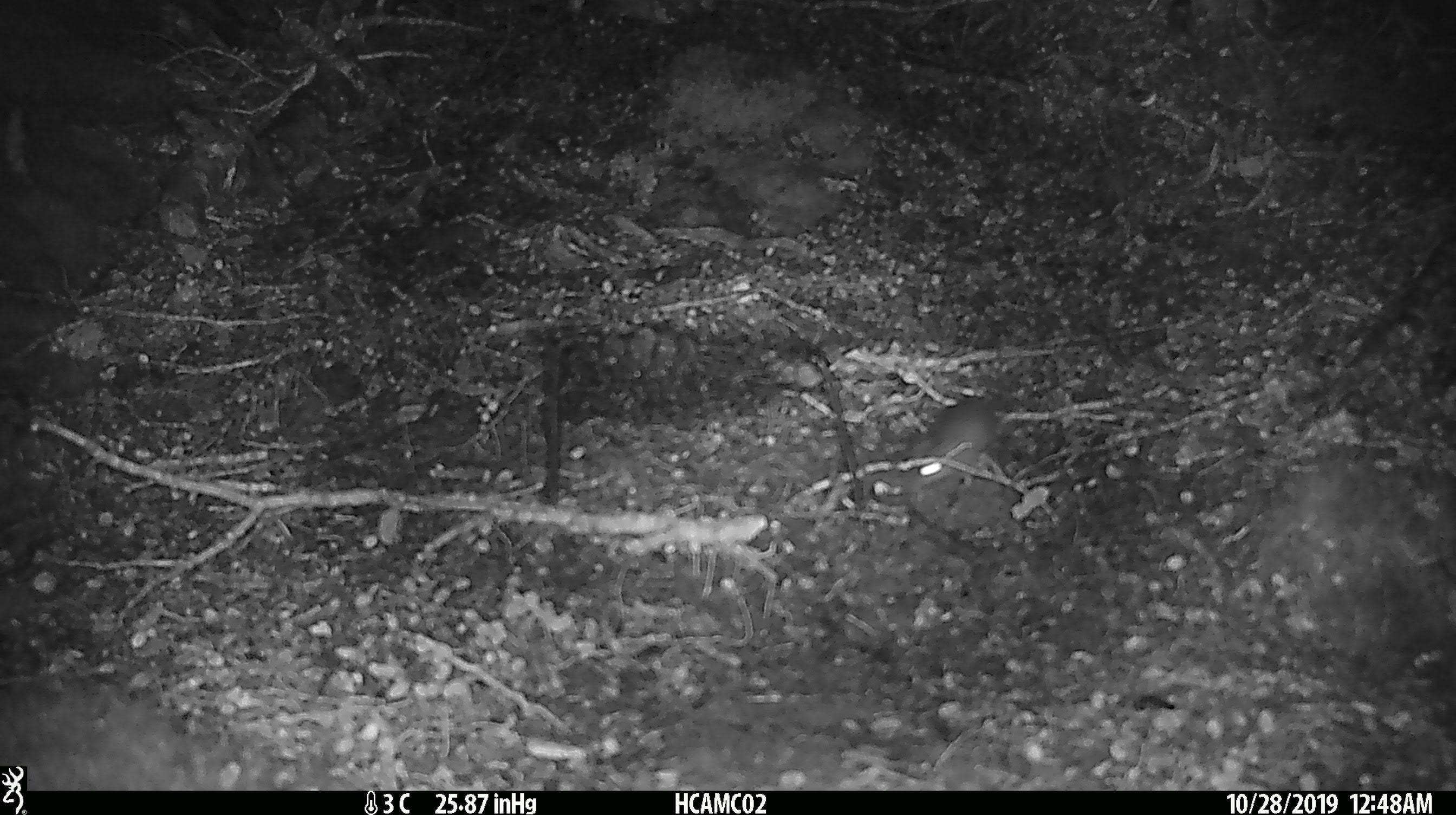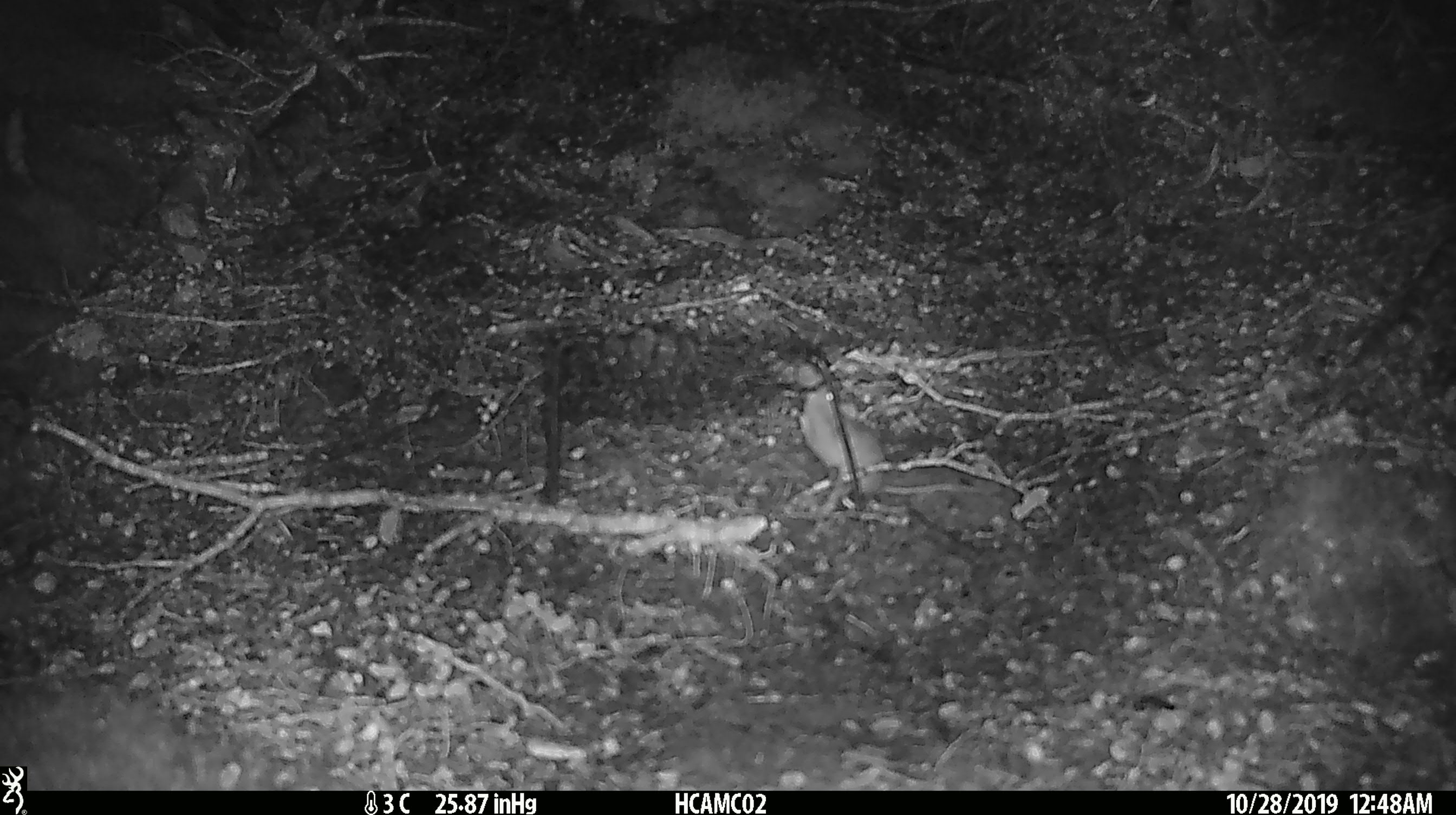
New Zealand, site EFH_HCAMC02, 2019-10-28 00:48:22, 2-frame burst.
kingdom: Animalia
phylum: Chordata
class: Mammalia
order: Rodentia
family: Muridae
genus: Mus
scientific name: Mus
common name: mouse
Mouse (Mus).